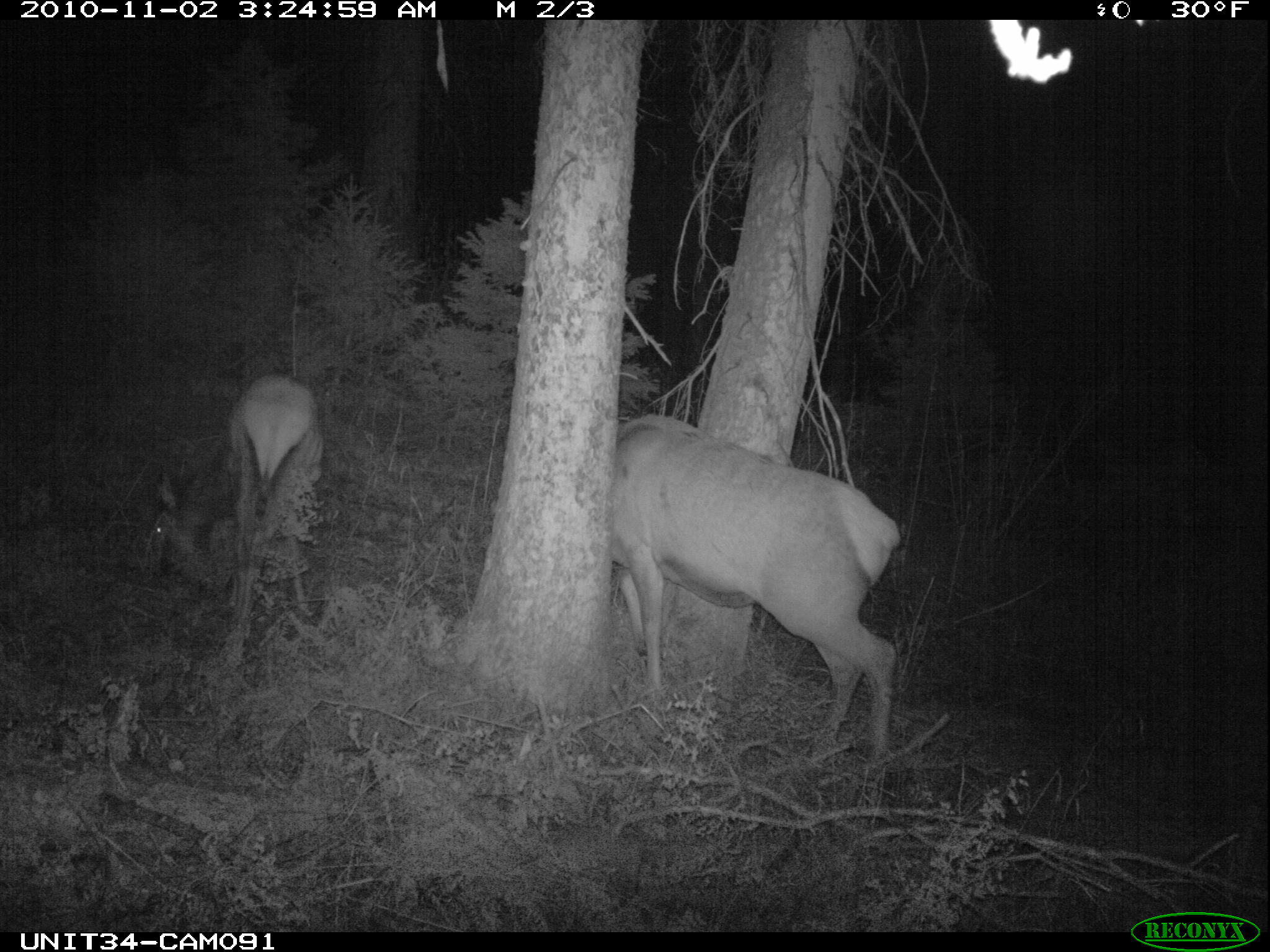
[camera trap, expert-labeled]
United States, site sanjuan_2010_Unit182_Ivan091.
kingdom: Animalia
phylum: Chordata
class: Mammalia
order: Artiodactyla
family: Cervidae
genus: Cervus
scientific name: Cervus elaphus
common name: red deer